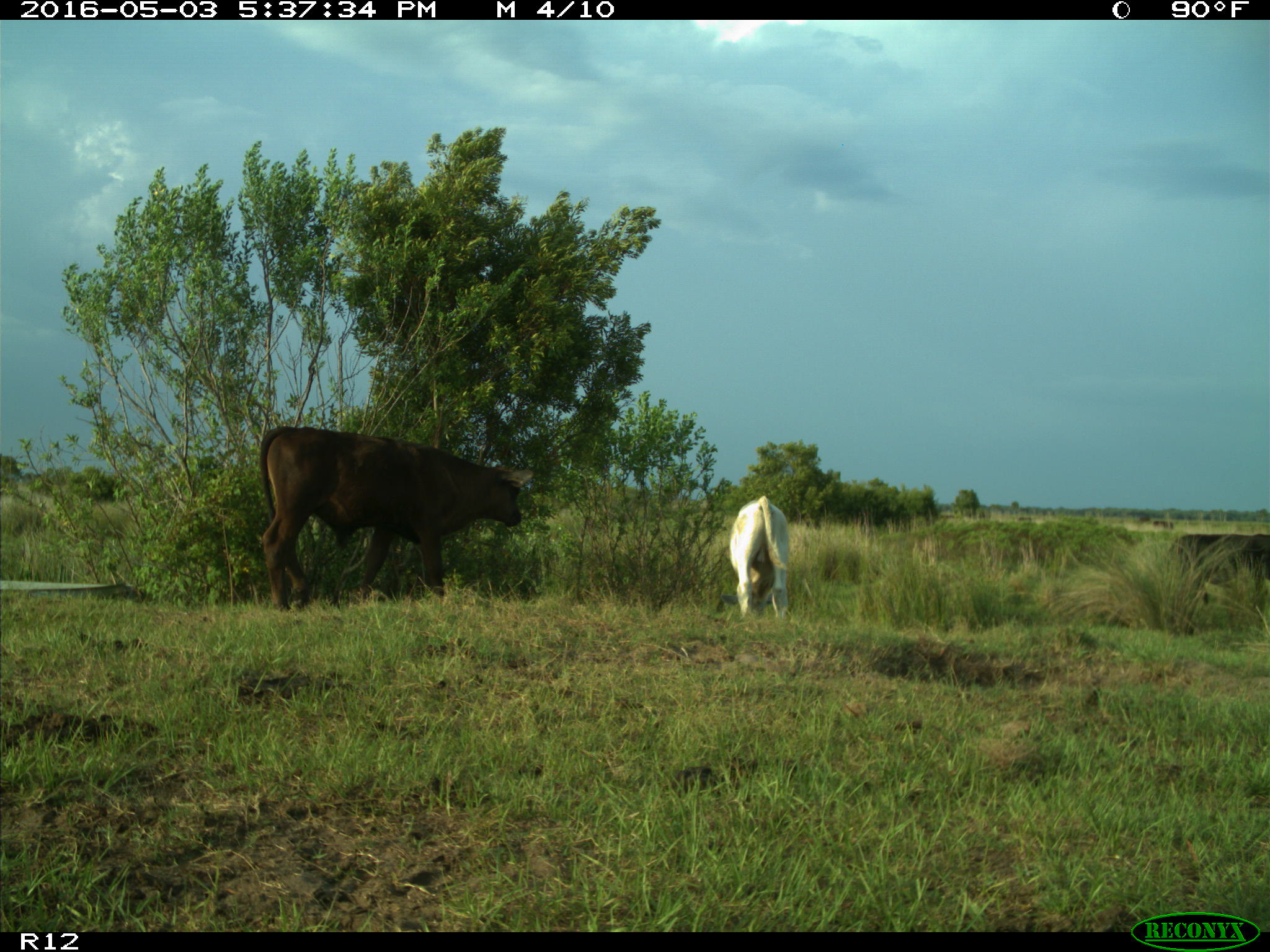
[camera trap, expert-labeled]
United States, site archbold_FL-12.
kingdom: Animalia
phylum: Chordata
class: Mammalia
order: Artiodactyla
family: Bovidae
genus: Bos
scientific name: Bos taurus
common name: domestic cow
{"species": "Bos taurus (domestic cow)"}